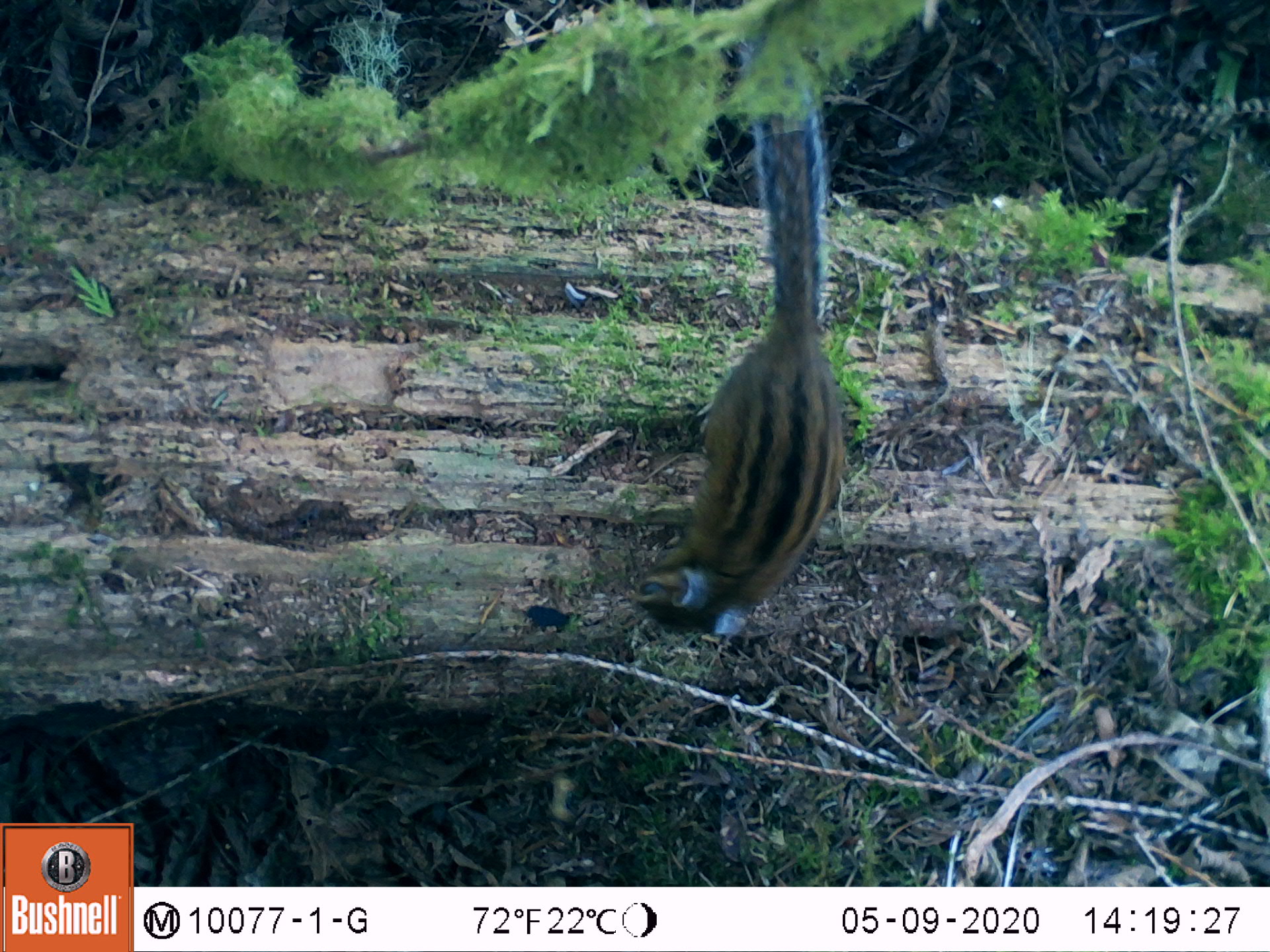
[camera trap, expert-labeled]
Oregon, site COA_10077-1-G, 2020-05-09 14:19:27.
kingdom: Animalia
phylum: Chordata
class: Mammalia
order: Rodentia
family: Sciuridae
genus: Neotamias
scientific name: Neotamias townsendii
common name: townsend's chipmunk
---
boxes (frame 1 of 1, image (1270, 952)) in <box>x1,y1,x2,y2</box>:
townsend's chipmunk: <box>620,31,860,653</box>